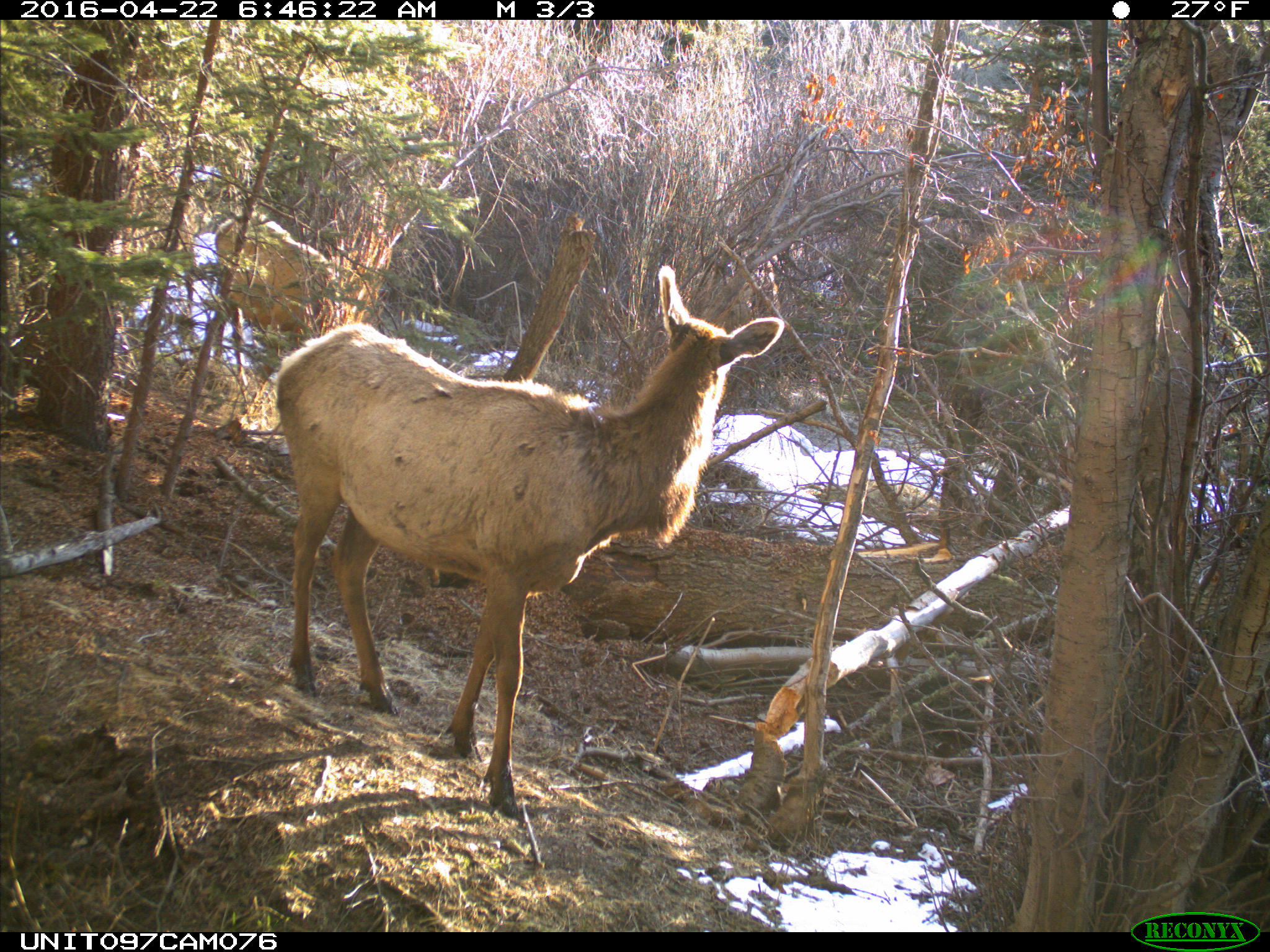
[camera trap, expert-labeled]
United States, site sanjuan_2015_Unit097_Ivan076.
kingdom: Animalia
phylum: Chordata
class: Mammalia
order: Artiodactyla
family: Cervidae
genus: Cervus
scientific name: Cervus elaphus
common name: red deer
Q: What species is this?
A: Cervus elaphus (red deer).